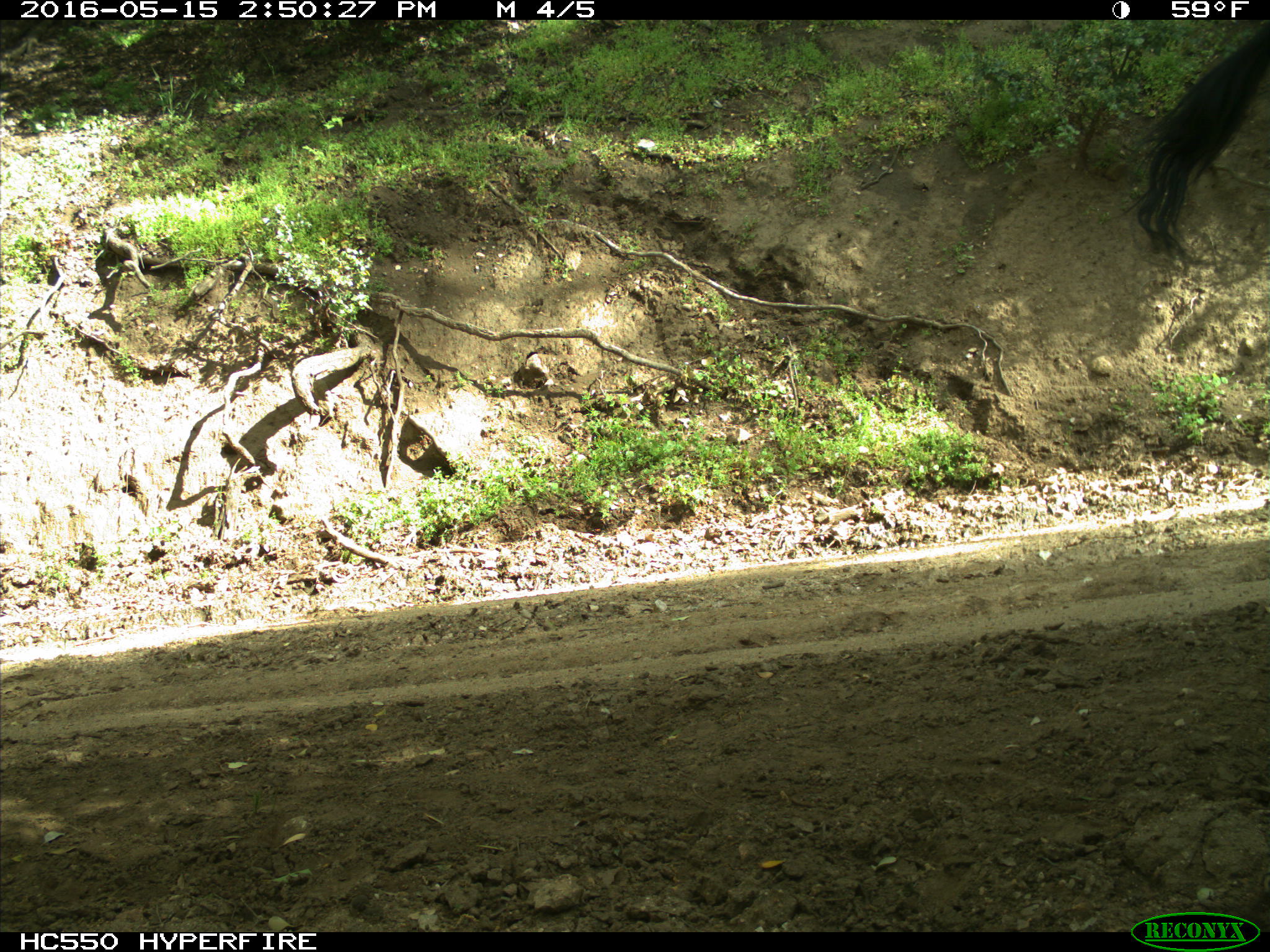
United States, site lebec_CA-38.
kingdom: Animalia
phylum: Chordata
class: Mammalia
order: Artiodactyla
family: Bovidae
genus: Bos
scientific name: Bos taurus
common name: domestic cow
Bos taurus (domestic cow).